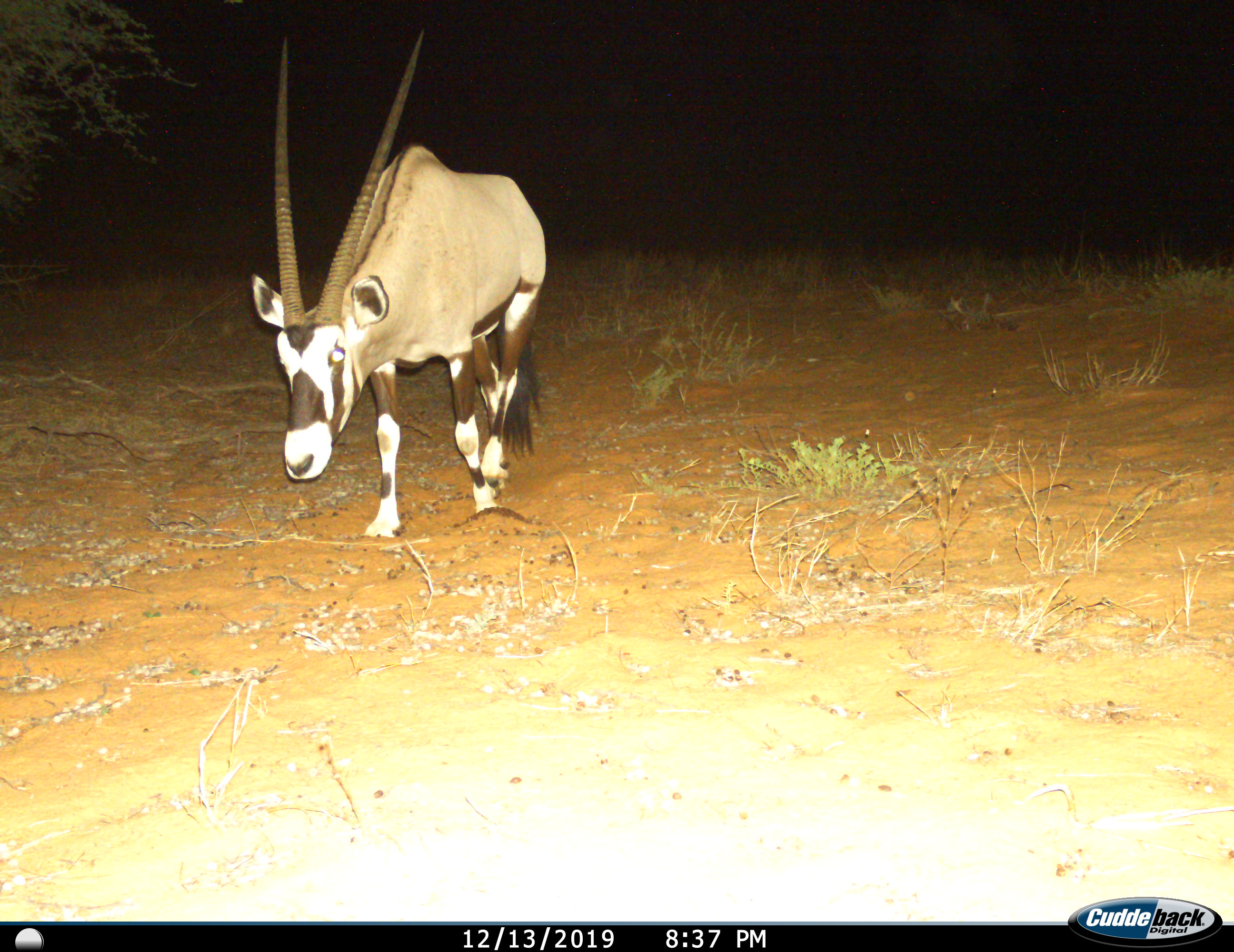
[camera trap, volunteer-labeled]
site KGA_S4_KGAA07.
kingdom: Animalia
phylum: Chordata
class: Mammalia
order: Artiodactyla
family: Bovidae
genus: Oryx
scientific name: Oryx gazella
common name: gemsbok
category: oryx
Oryx (gemsbok) (Oryx gazella), count 1. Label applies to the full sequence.